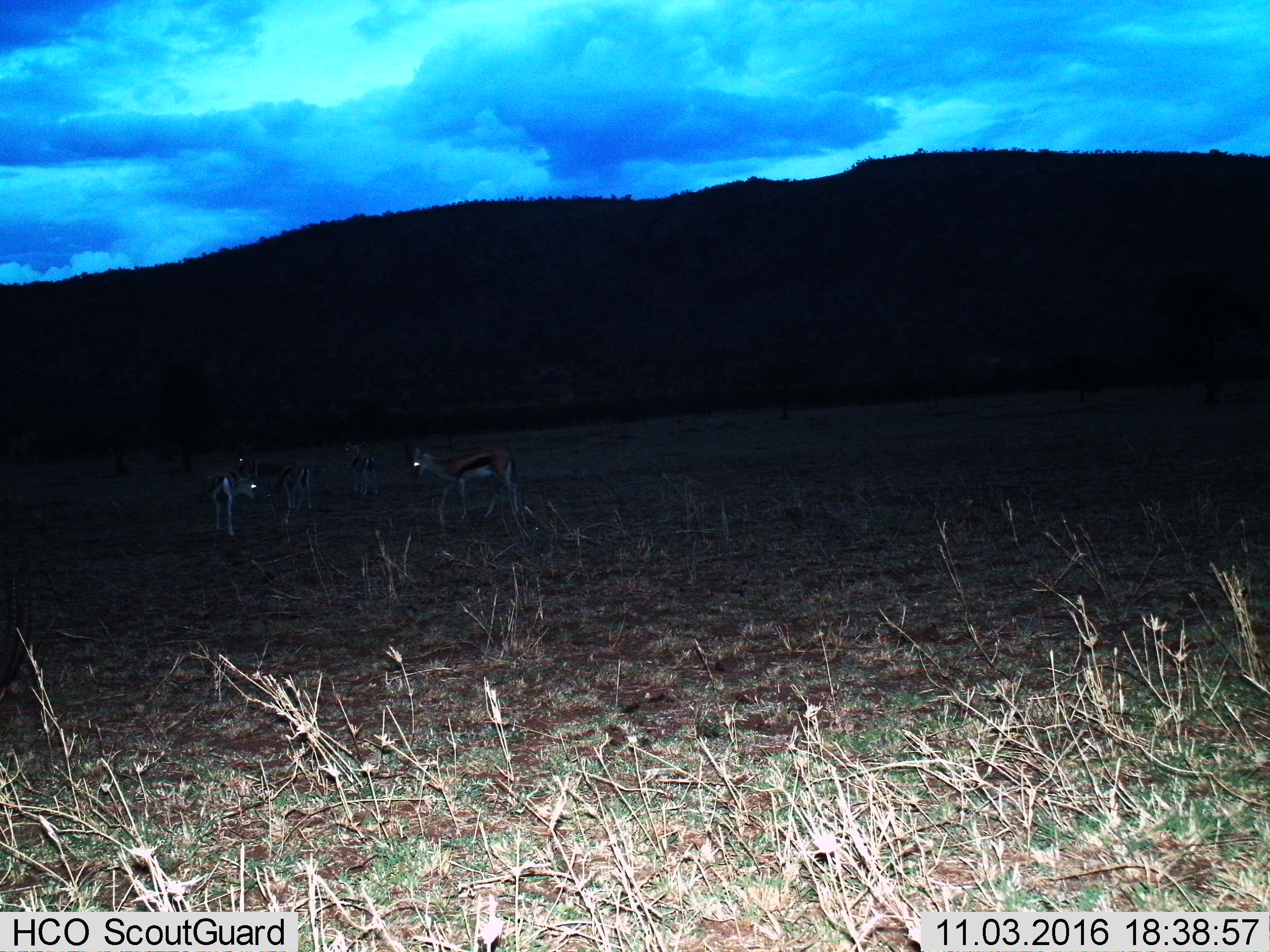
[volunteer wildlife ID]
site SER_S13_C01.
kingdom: Animalia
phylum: Chordata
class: Mammalia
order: Artiodactyla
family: Bovidae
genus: Eudorcas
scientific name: Eudorcas thomsonii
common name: thomson's gazelle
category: gazellethomsons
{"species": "gazellethomsons (thomson's gazelle) (Eudorcas thomsonii)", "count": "5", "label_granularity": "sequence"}